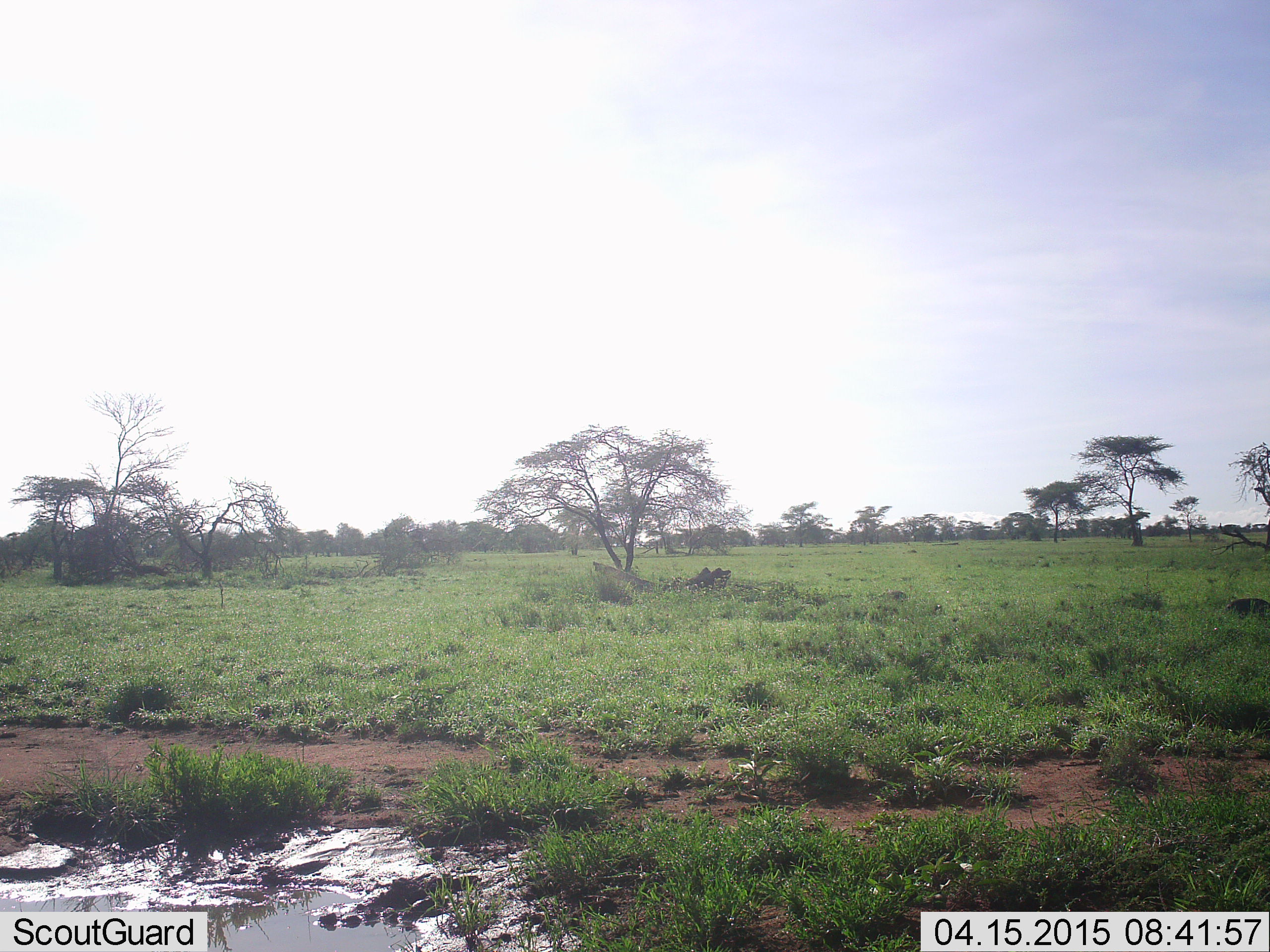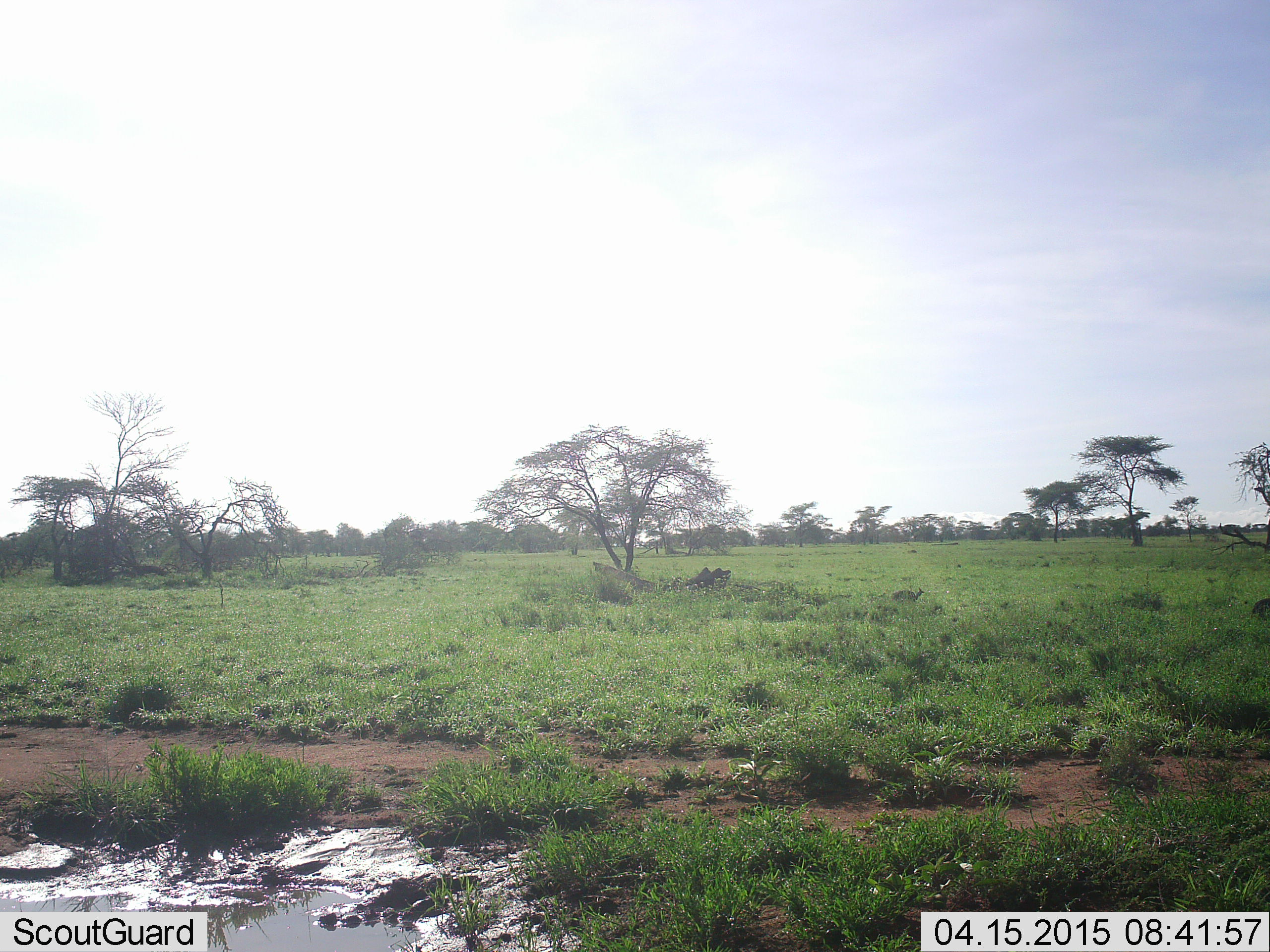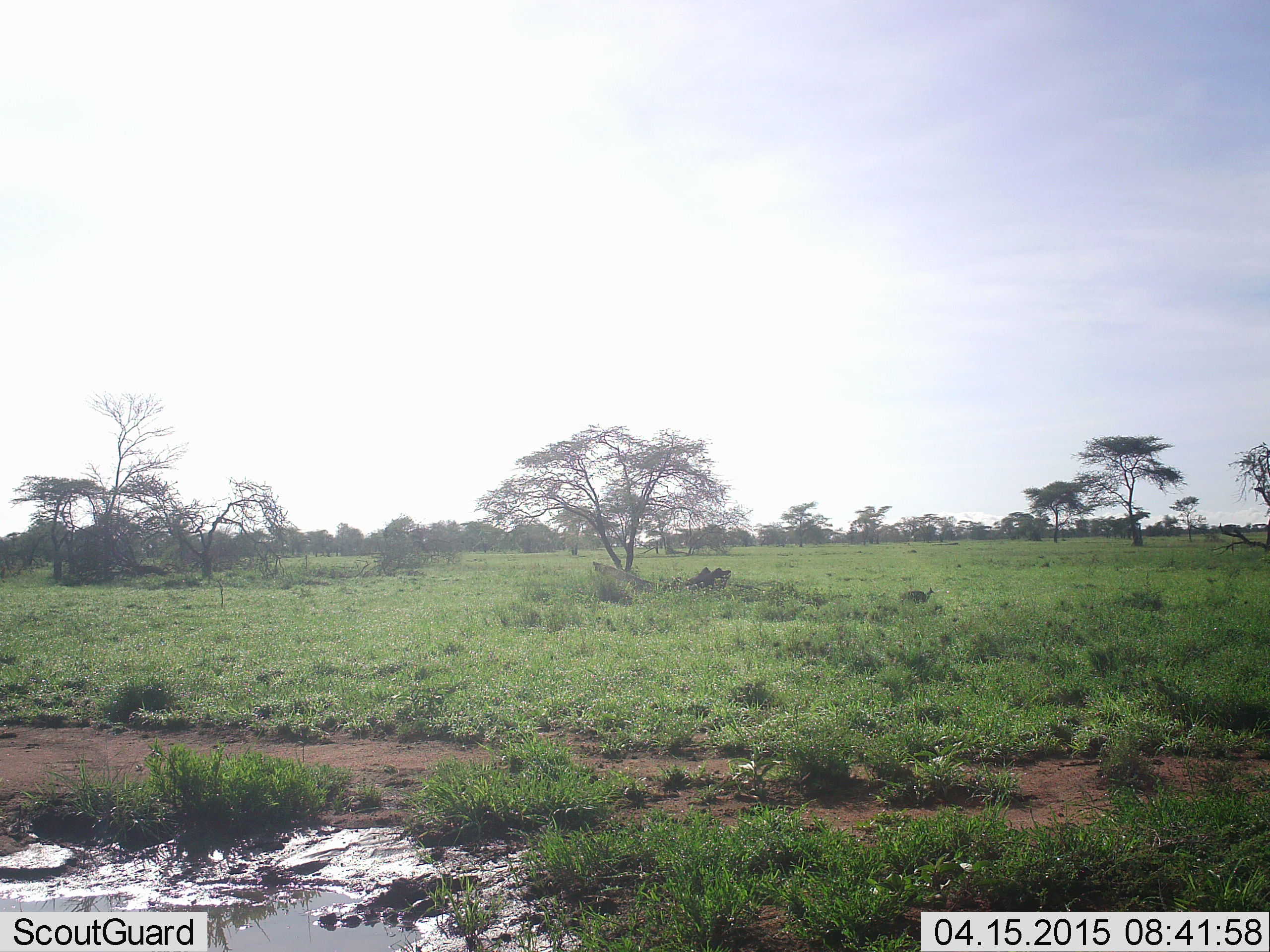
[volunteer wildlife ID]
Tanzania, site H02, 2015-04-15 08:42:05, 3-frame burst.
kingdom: Animalia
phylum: Chordata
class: Aves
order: Galliformes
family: Numididae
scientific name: Numididae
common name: guinea fowl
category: guineafowl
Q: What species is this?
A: Guineafowl (guinea fowl) (Numididae).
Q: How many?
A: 2.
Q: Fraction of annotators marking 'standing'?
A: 20%.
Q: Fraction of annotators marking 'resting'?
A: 0%.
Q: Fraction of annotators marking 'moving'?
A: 100%.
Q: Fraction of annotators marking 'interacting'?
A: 0%.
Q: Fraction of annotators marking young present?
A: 0%.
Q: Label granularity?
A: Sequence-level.